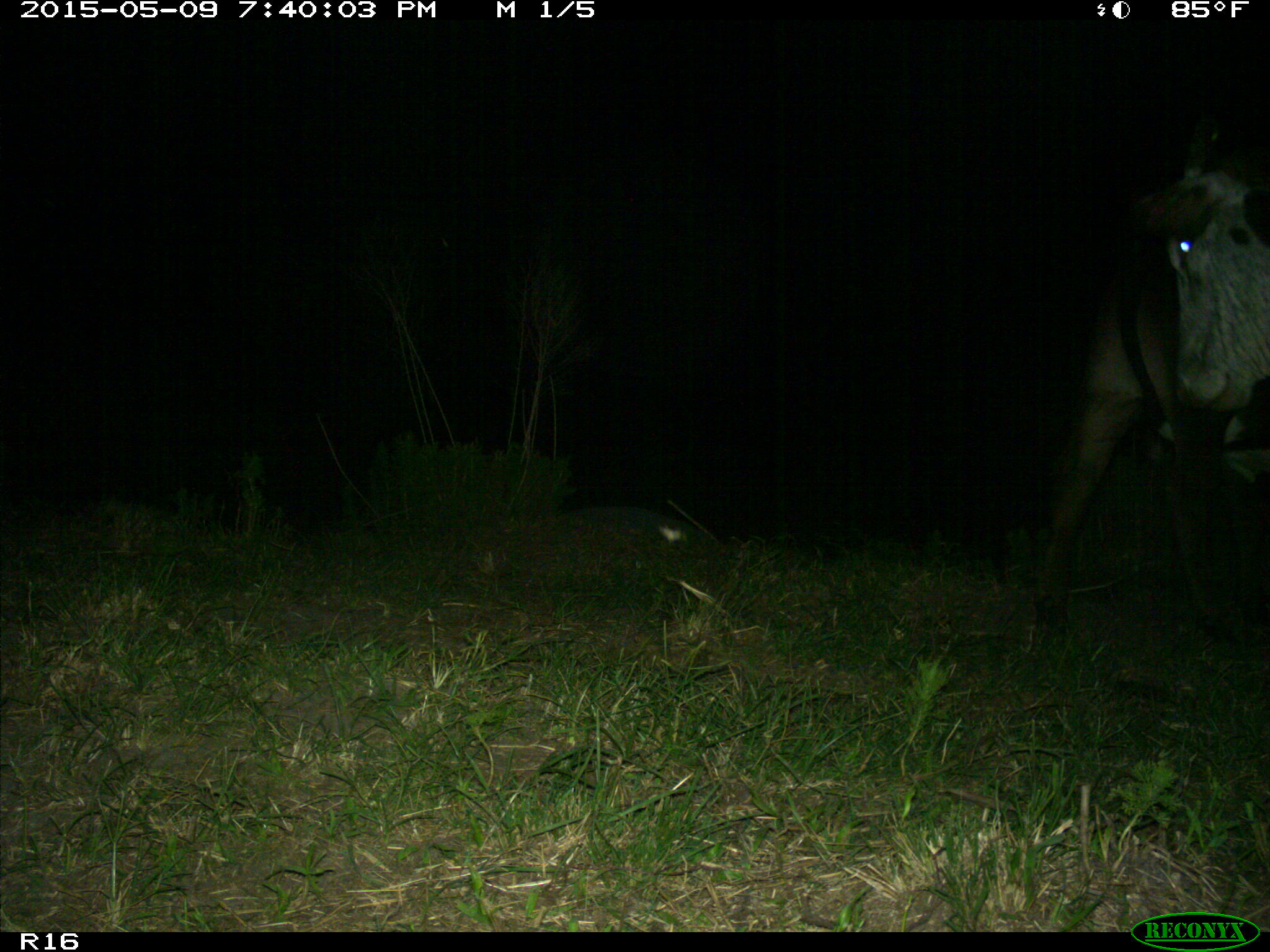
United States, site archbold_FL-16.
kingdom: Animalia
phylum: Chordata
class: Mammalia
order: Artiodactyla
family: Bovidae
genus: Bos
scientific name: Bos taurus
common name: domestic cow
Bos taurus (domestic cow).